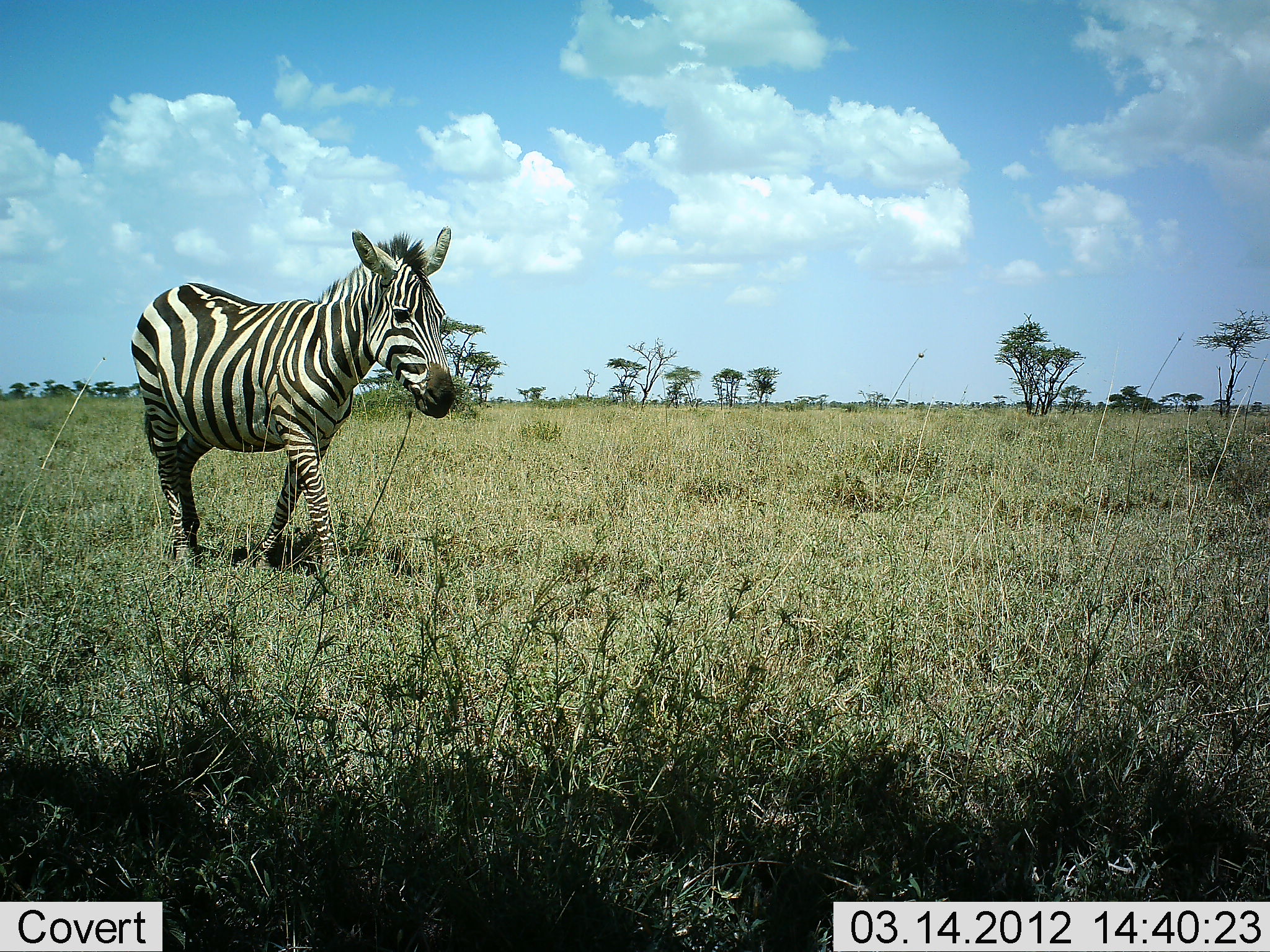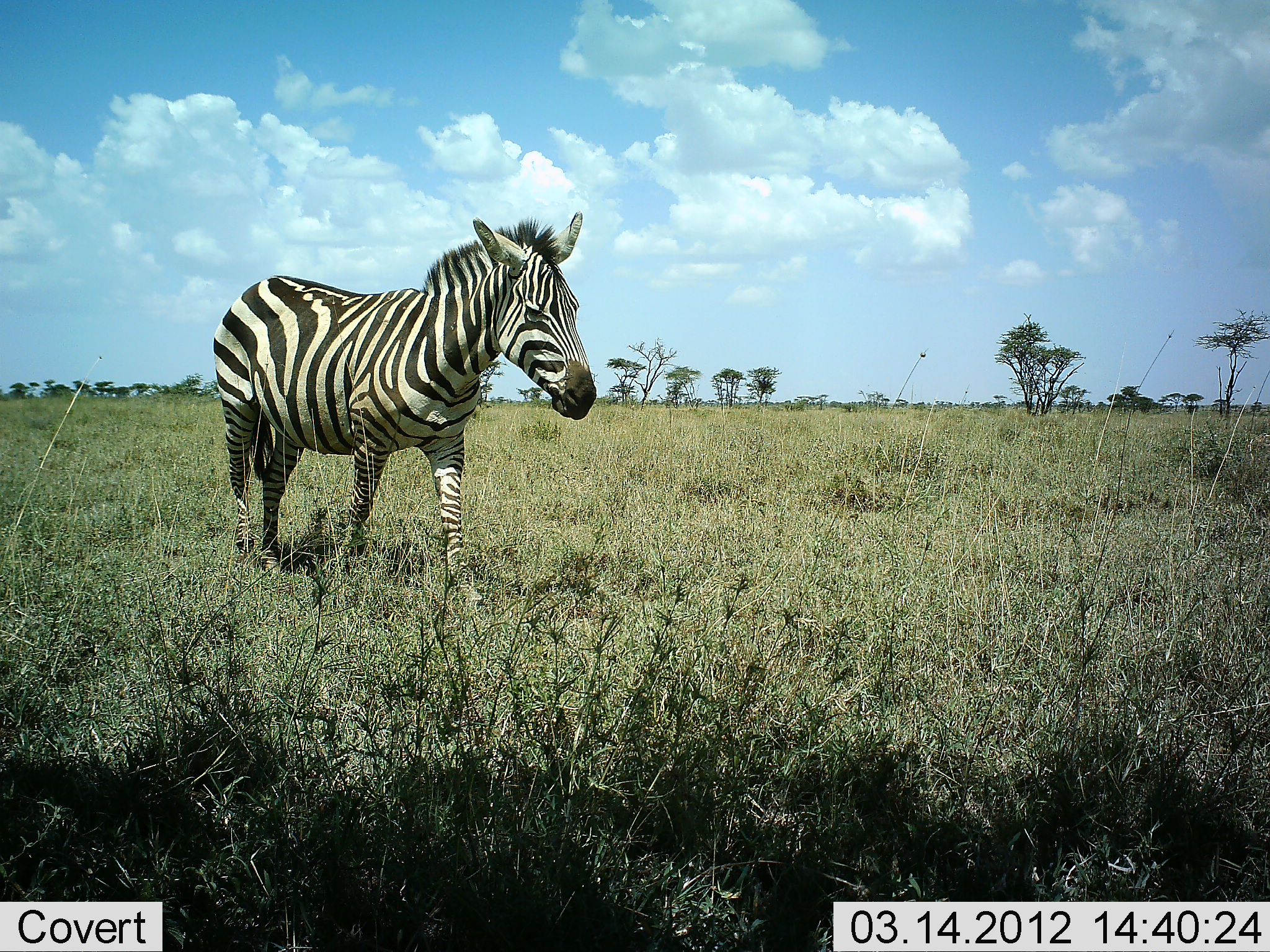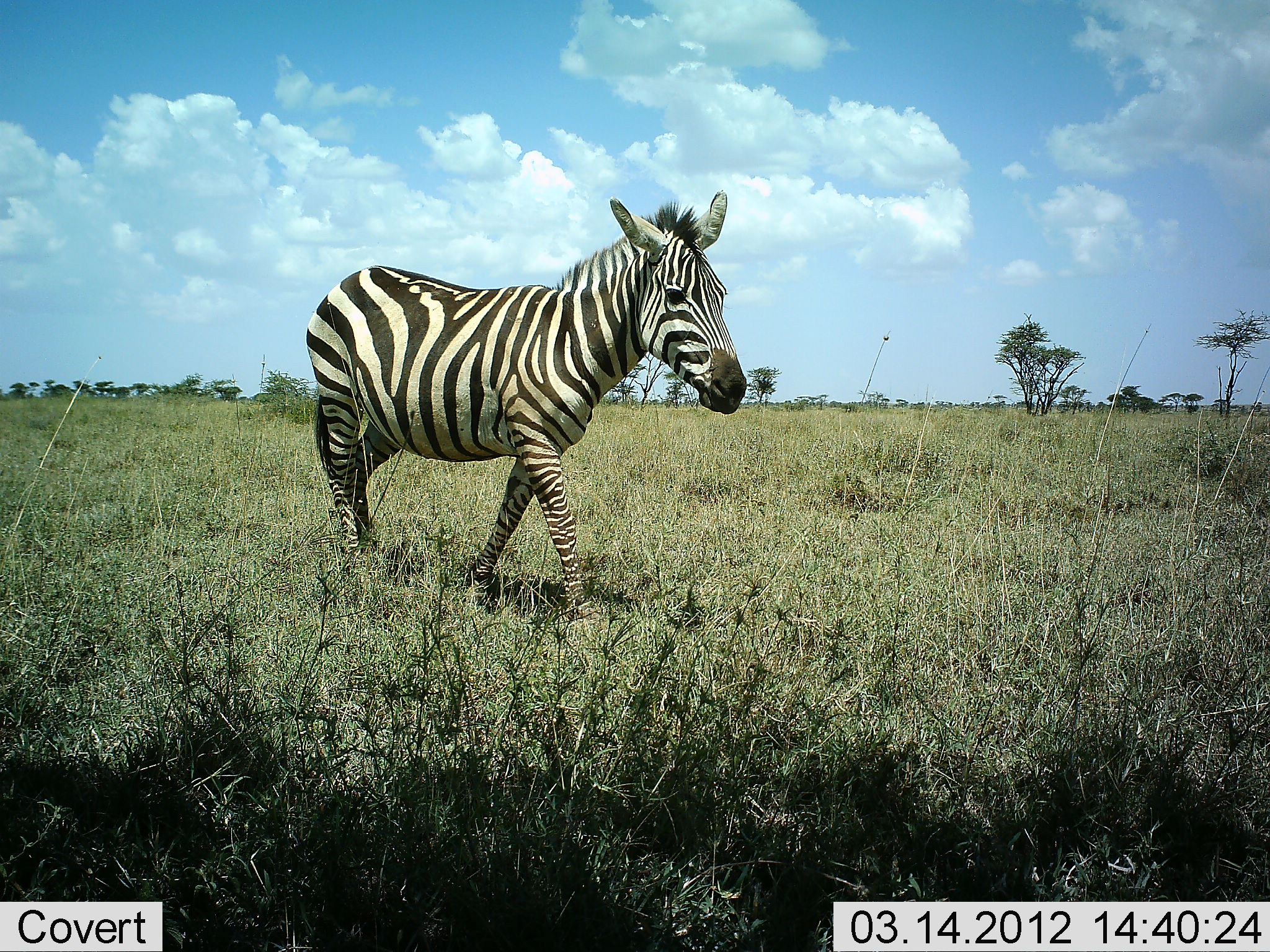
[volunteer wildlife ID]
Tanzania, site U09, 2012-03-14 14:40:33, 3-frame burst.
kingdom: Animalia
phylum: Chordata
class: Mammalia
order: Perissodactyla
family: Equidae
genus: Equus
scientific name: Equus quagga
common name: plains zebra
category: zebra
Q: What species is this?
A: Zebra (plains zebra) (Equus quagga).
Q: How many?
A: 1.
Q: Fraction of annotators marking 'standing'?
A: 0%.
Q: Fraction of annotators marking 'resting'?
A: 0%.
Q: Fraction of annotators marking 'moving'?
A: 100%.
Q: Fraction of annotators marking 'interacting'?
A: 0%.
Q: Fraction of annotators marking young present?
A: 0%.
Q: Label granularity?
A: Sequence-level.